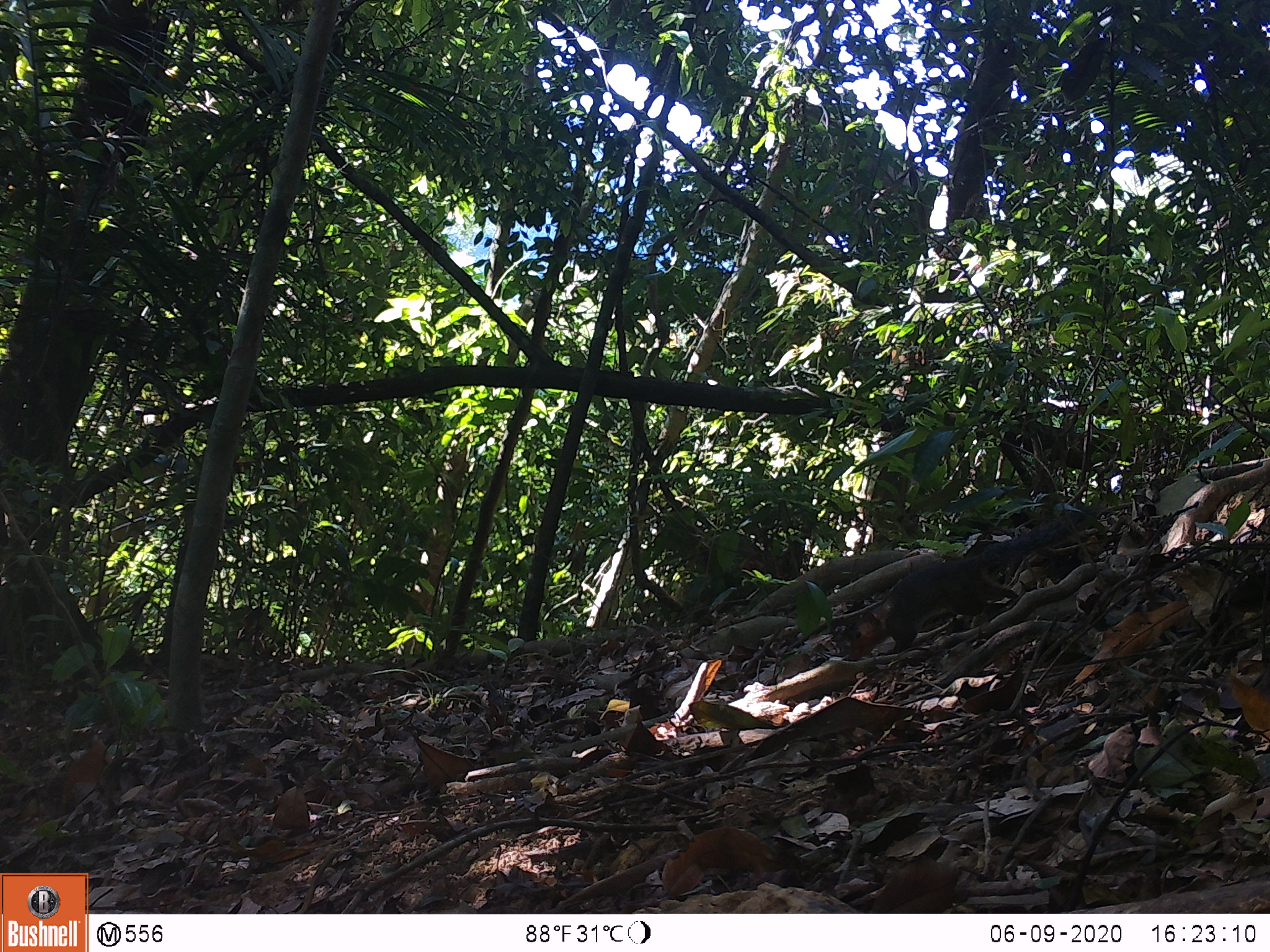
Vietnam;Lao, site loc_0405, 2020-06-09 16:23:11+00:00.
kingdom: Animalia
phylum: Chordata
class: Mammalia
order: Rodentia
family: Sciuridae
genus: Dremomys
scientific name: Dremomys rufigenis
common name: red-cheeked squirrel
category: red cheeked squirrel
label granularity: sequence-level